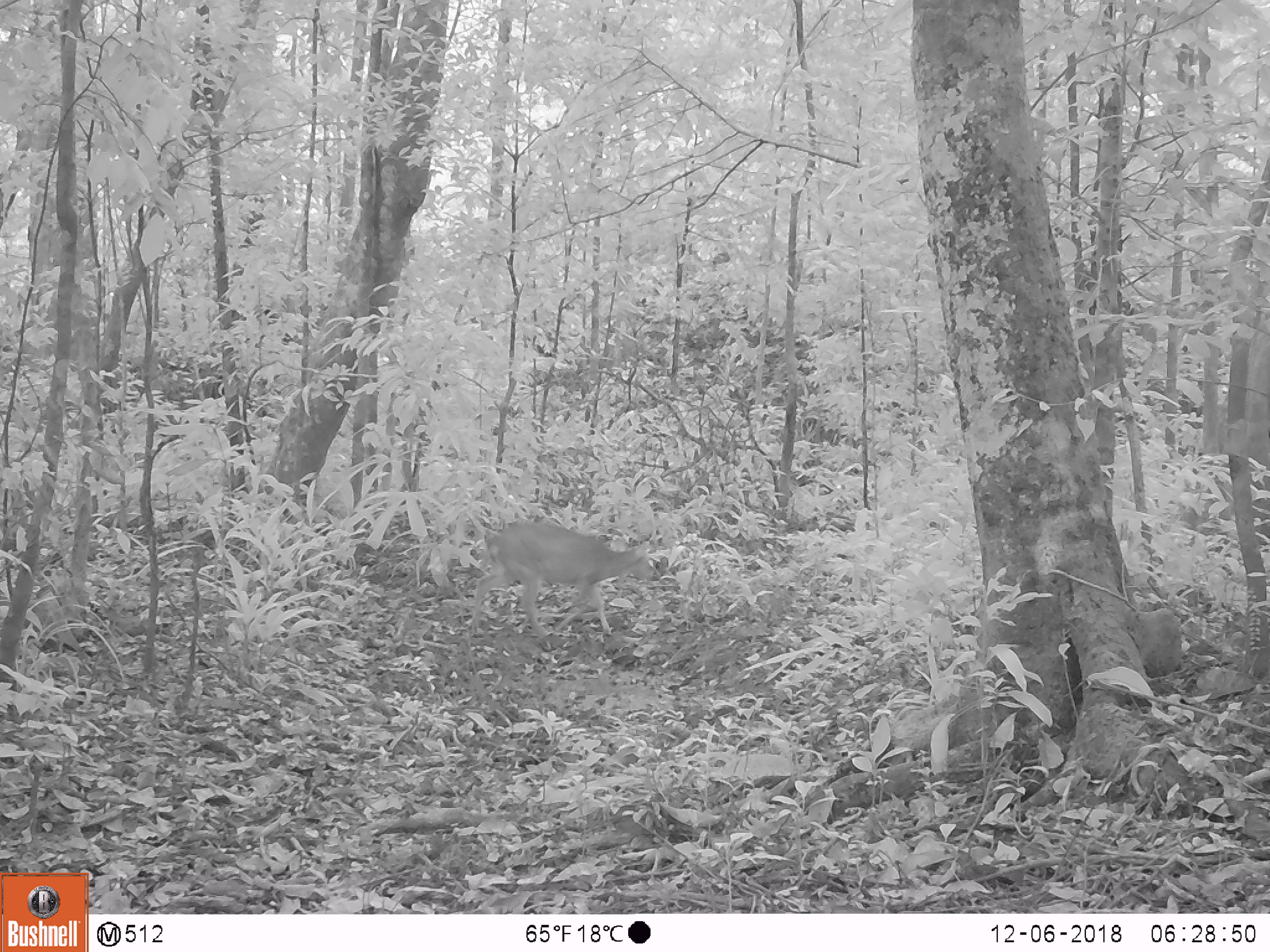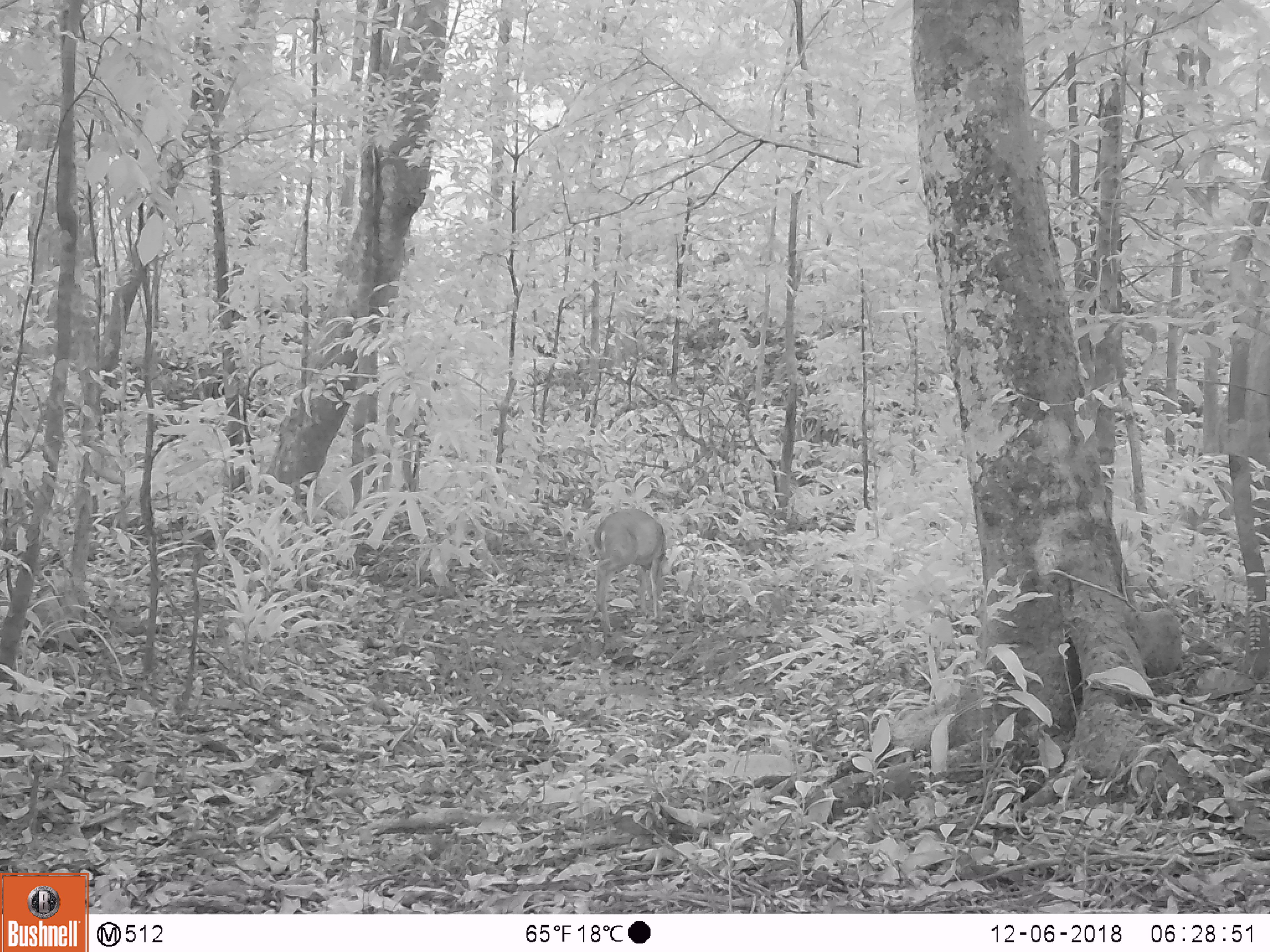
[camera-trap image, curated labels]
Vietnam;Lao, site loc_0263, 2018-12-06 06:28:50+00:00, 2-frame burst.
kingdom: Animalia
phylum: Chordata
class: Mammalia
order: Artiodactyla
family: Cervidae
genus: Muntiacus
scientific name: Muntiacus vuquangensis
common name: large-antlered muntjac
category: large antlered muntjac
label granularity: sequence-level